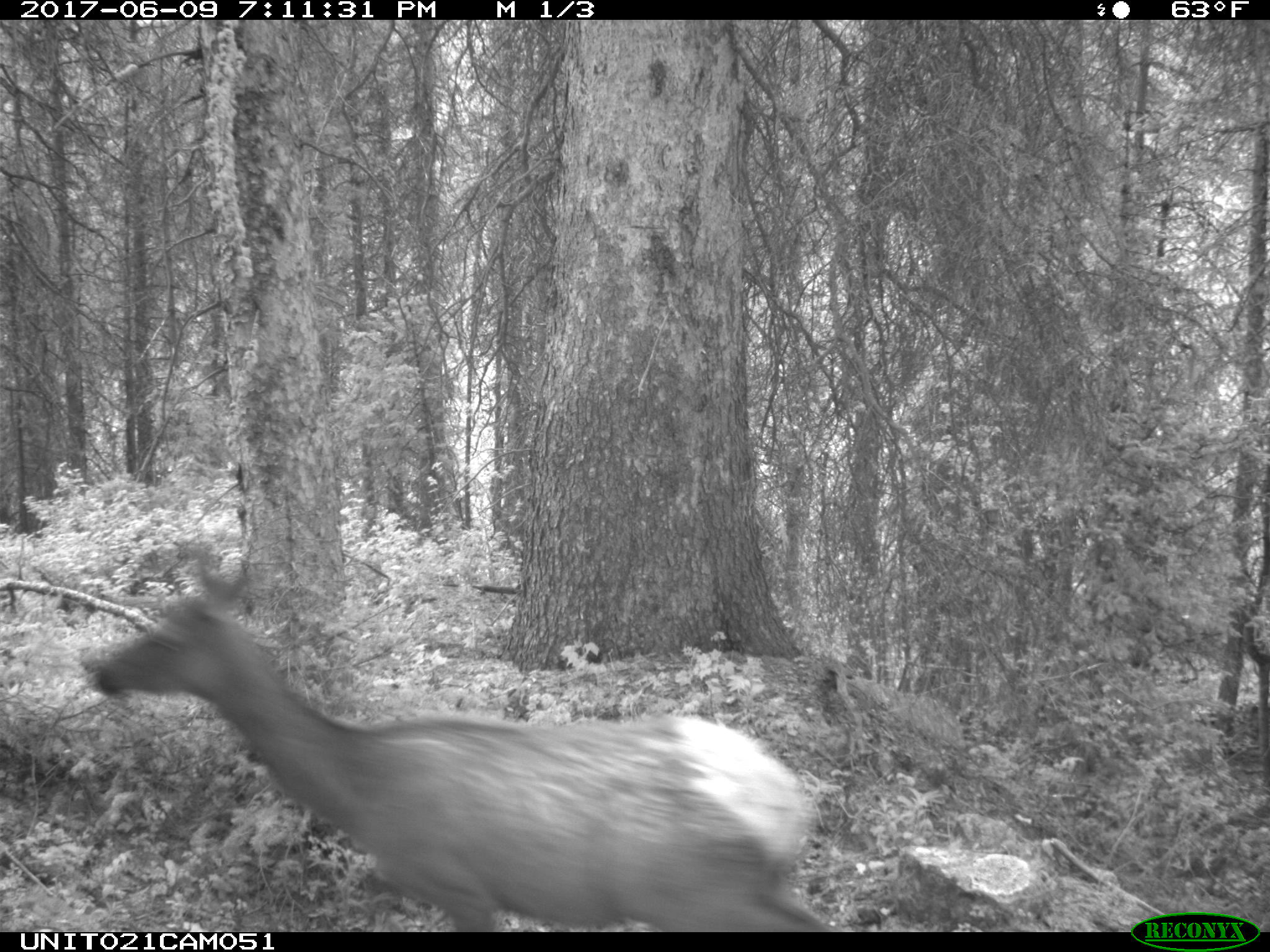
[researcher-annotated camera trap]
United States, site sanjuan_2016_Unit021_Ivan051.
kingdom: Animalia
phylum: Chordata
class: Mammalia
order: Artiodactyla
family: Cervidae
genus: Cervus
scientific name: Cervus elaphus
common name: red deer